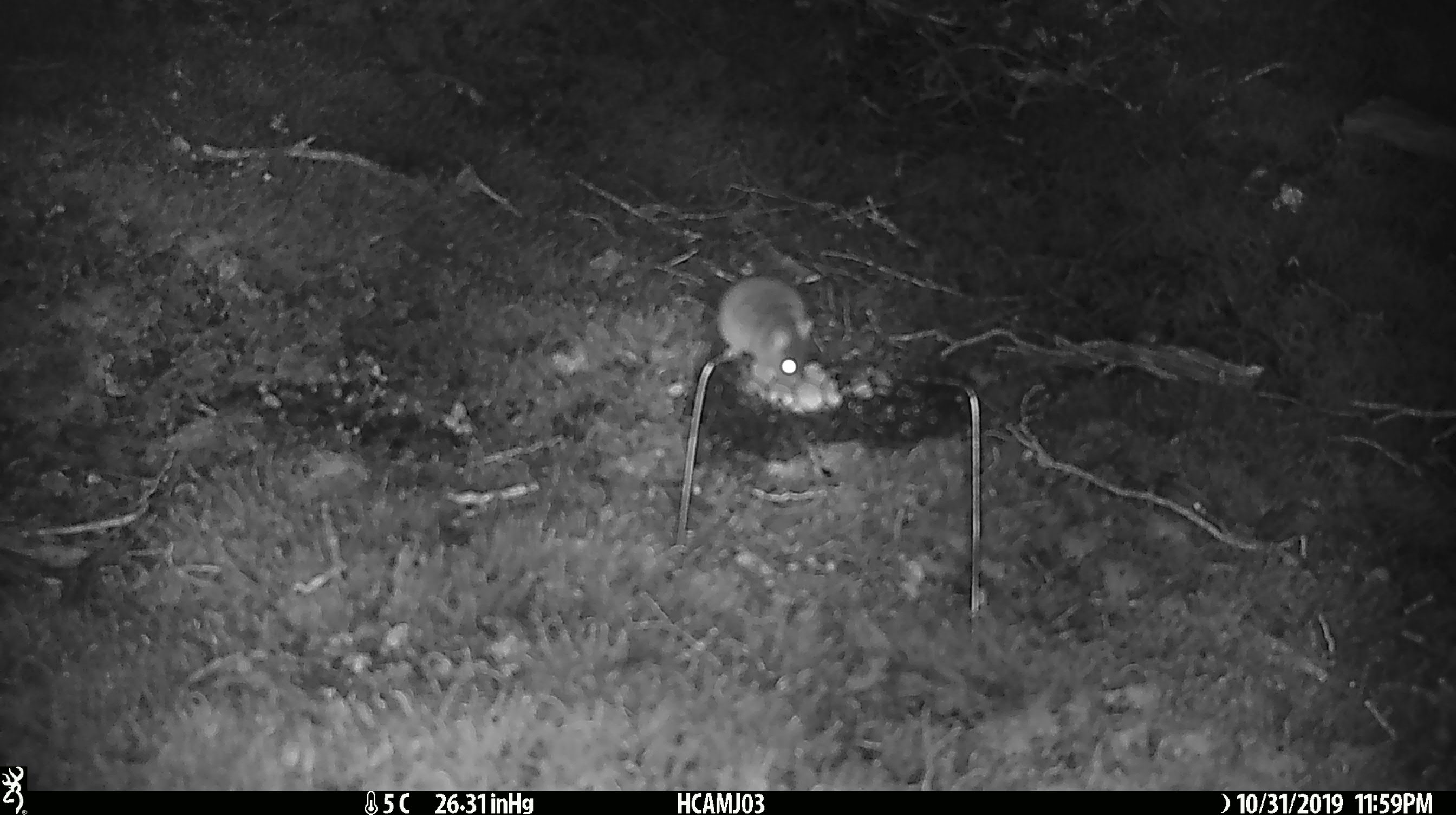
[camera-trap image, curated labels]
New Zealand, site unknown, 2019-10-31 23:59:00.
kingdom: Animalia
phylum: Chordata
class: Mammalia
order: Rodentia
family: Muridae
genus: Mus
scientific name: Mus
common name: mouse